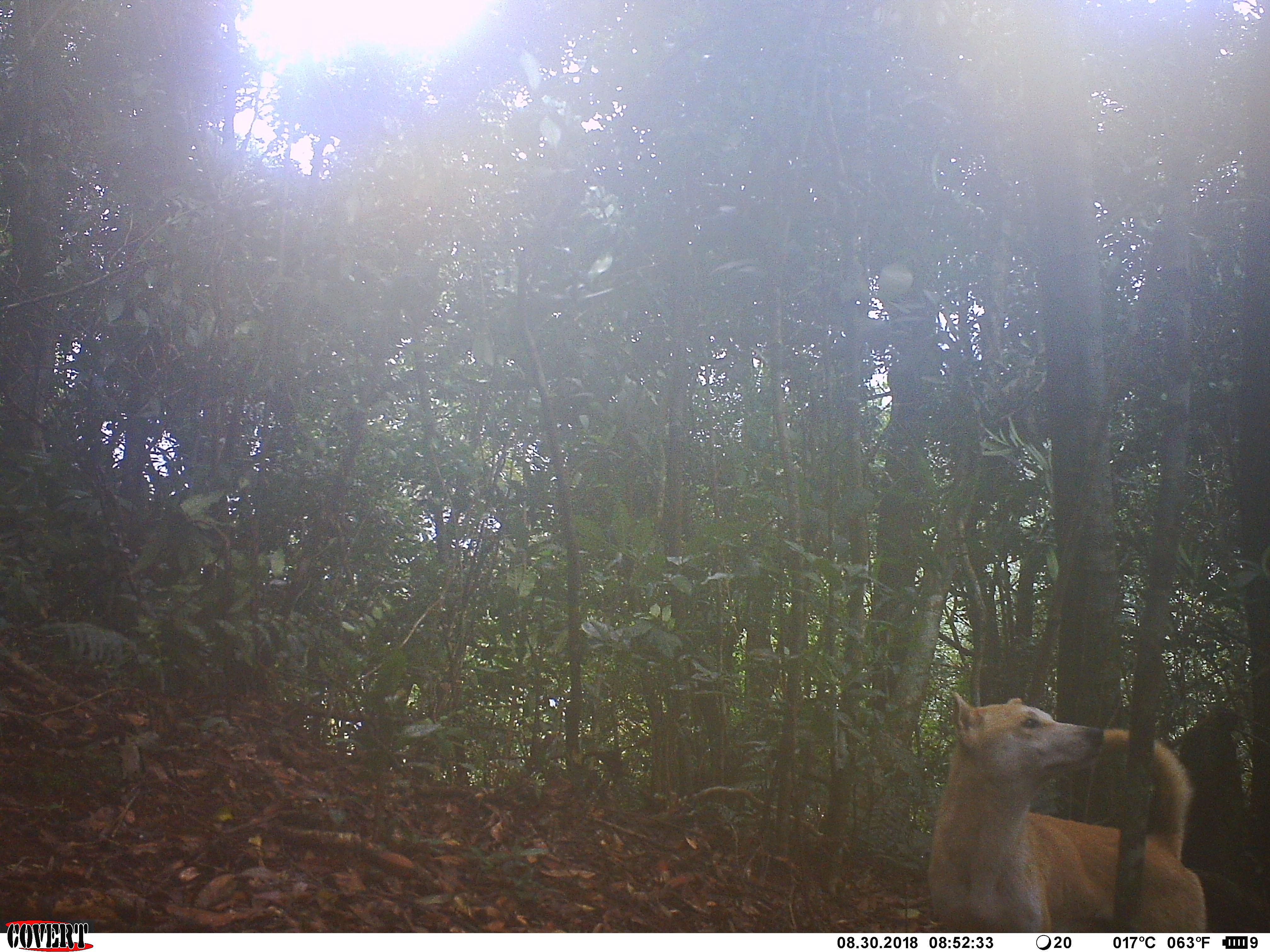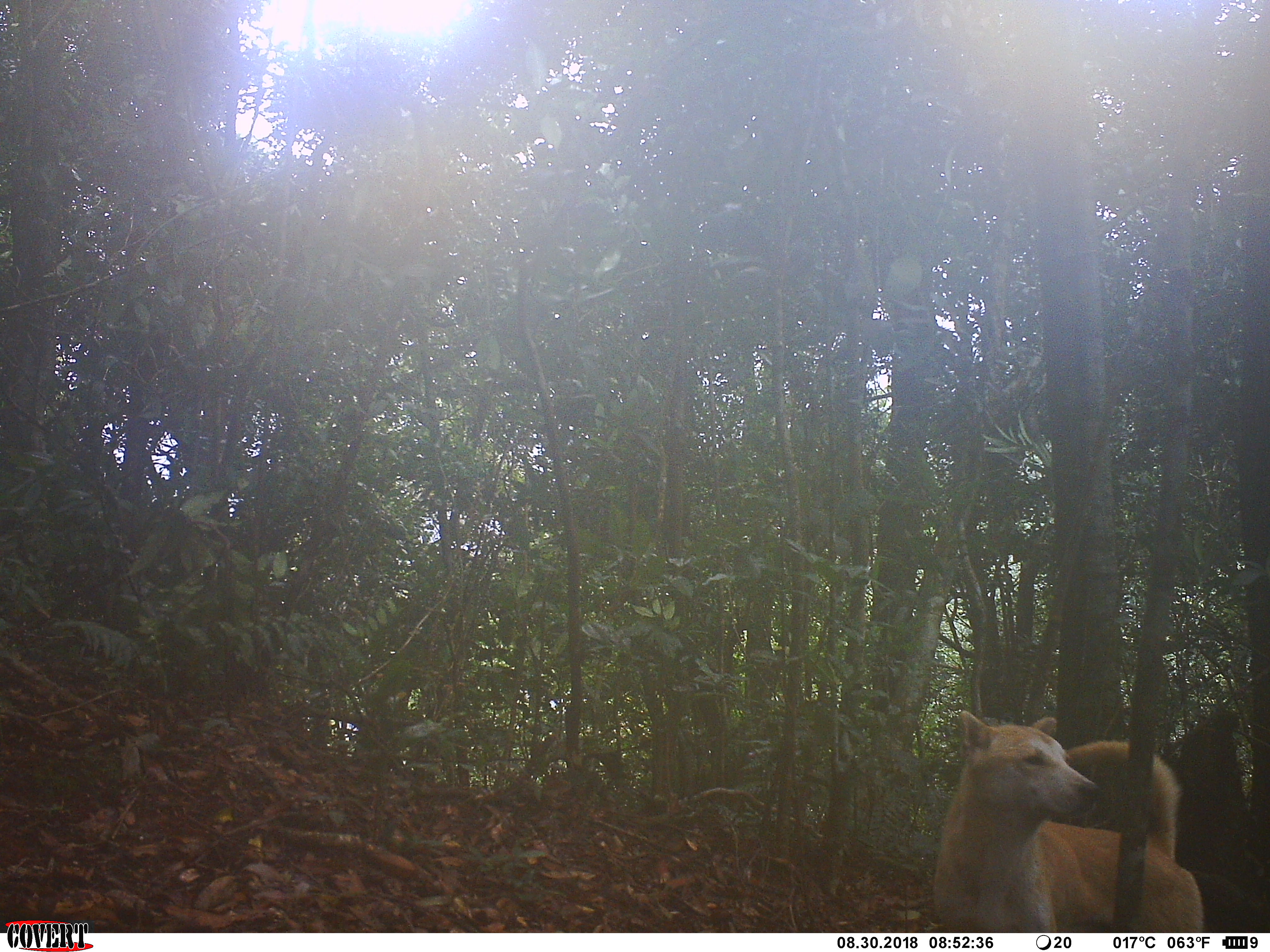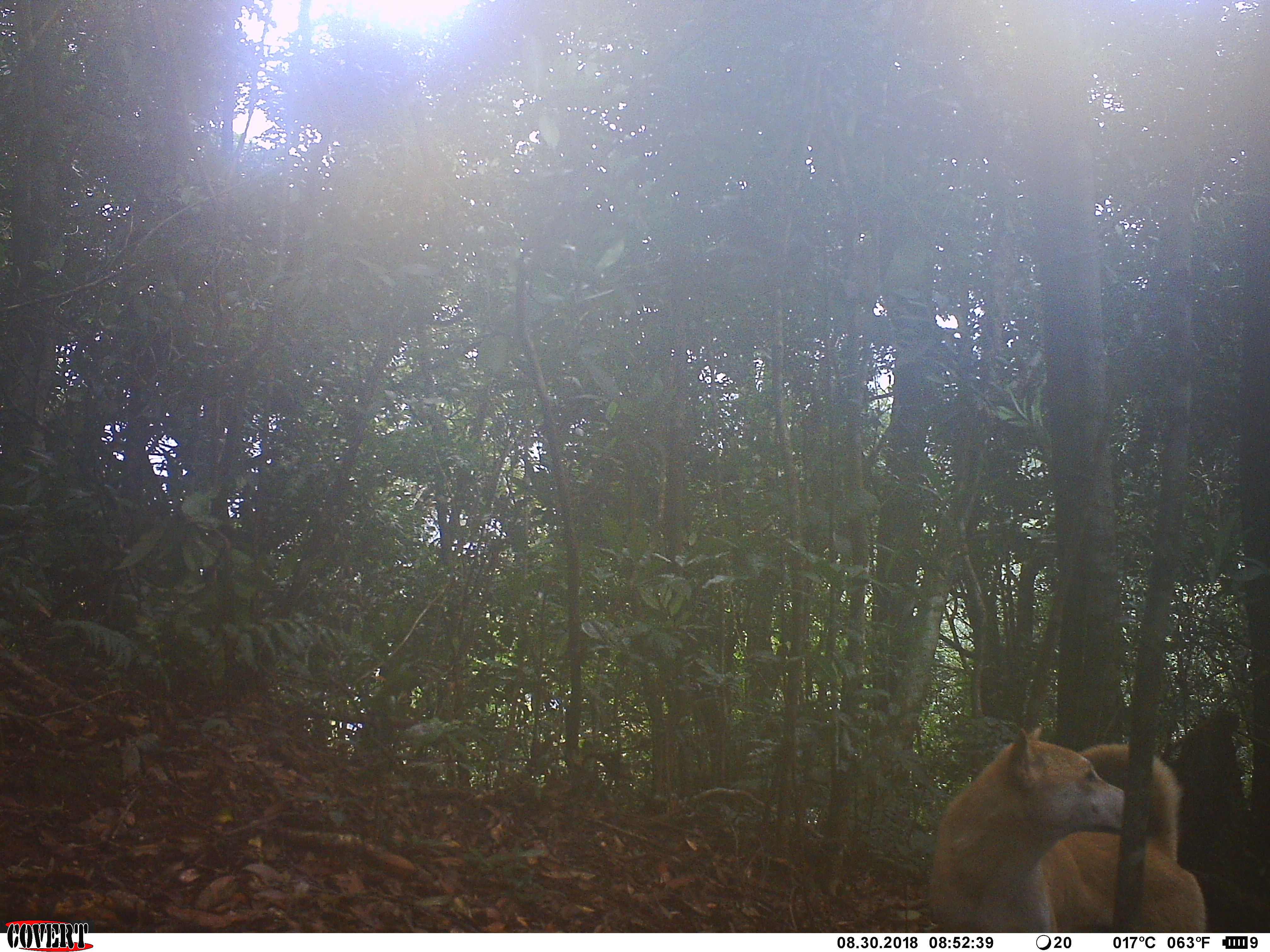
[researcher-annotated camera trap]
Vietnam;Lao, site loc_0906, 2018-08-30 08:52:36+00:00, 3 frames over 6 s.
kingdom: Animalia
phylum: Chordata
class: Mammalia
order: Carnivora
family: Canidae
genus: Canis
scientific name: Canis familiaris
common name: domestic dog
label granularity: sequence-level